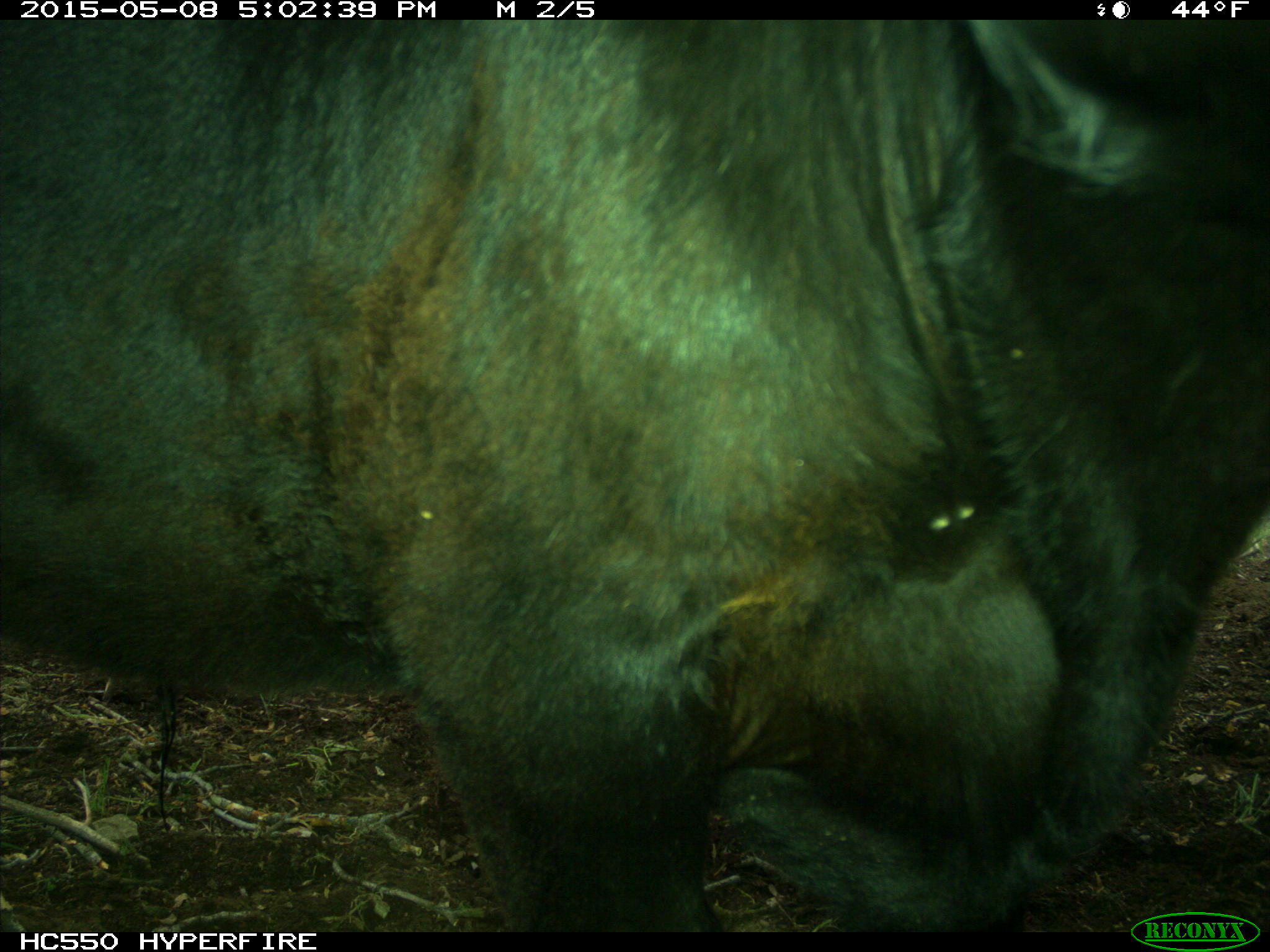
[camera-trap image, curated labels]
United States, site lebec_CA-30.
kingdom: Animalia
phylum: Chordata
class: Mammalia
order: Artiodactyla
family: Bovidae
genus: Bos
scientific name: Bos taurus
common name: domestic cow